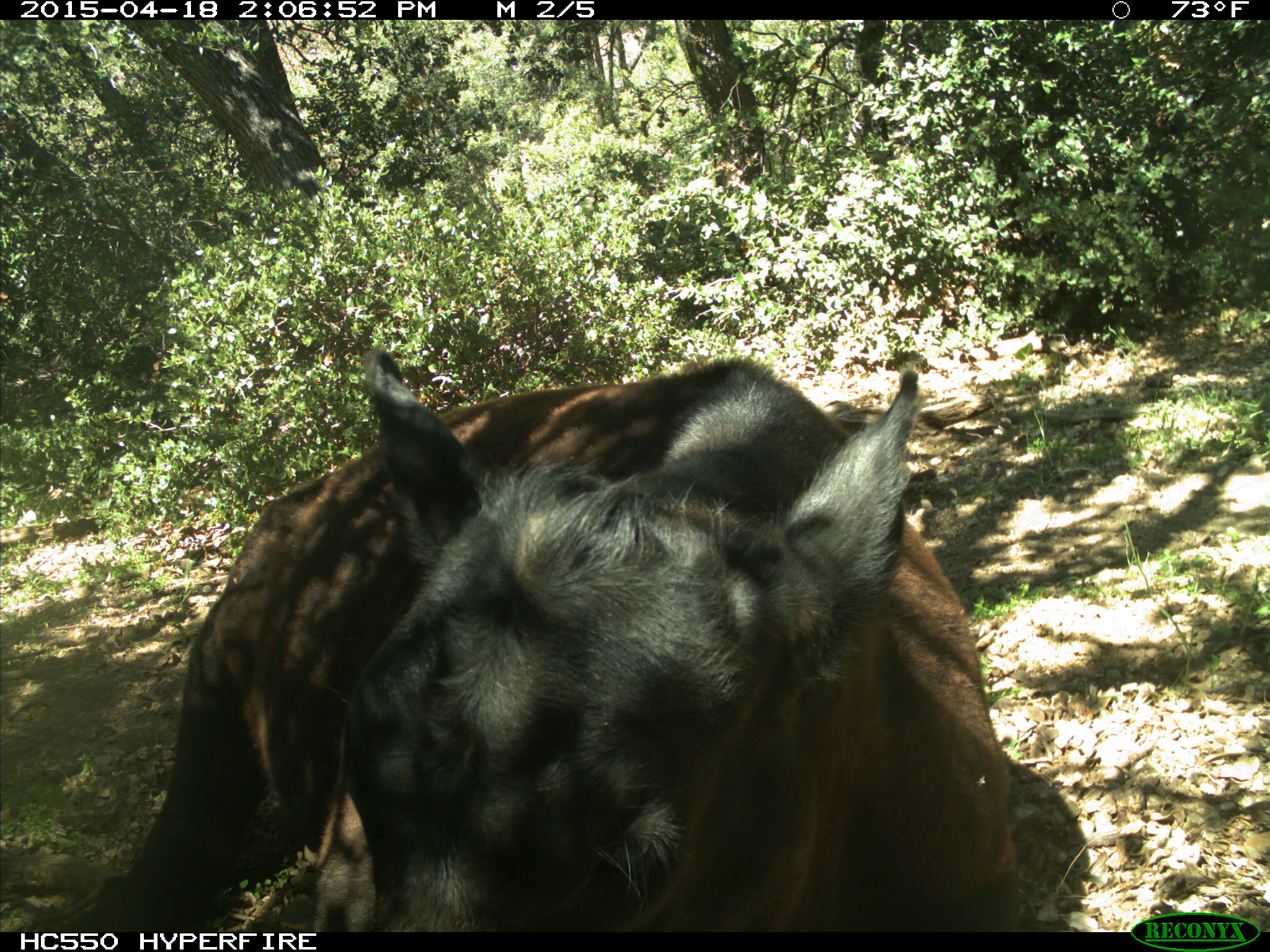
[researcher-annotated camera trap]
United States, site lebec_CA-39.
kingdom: Animalia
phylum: Chordata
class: Mammalia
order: Artiodactyla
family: Bovidae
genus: Bos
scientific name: Bos taurus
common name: domestic cow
Bos taurus (domestic cow).